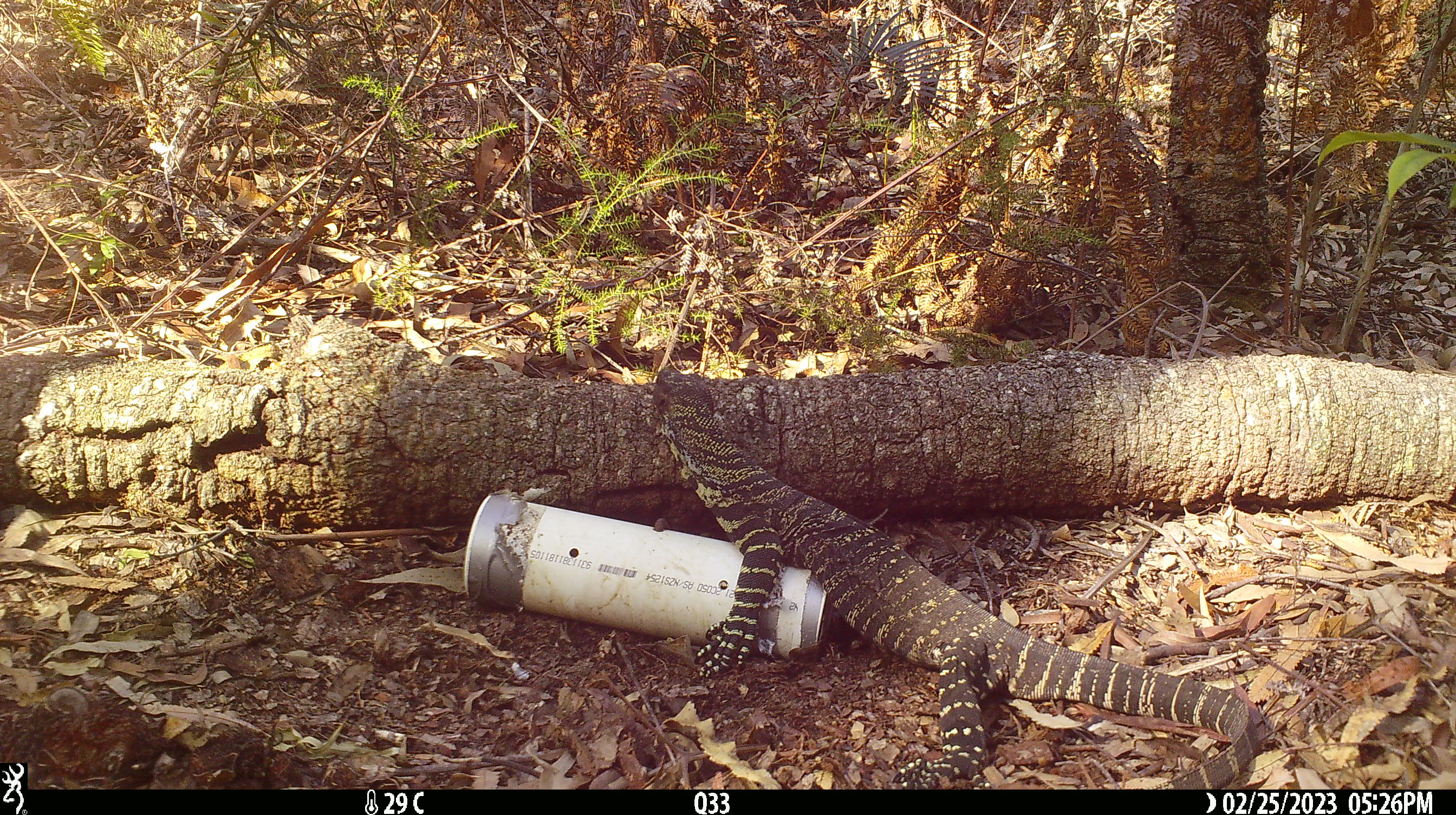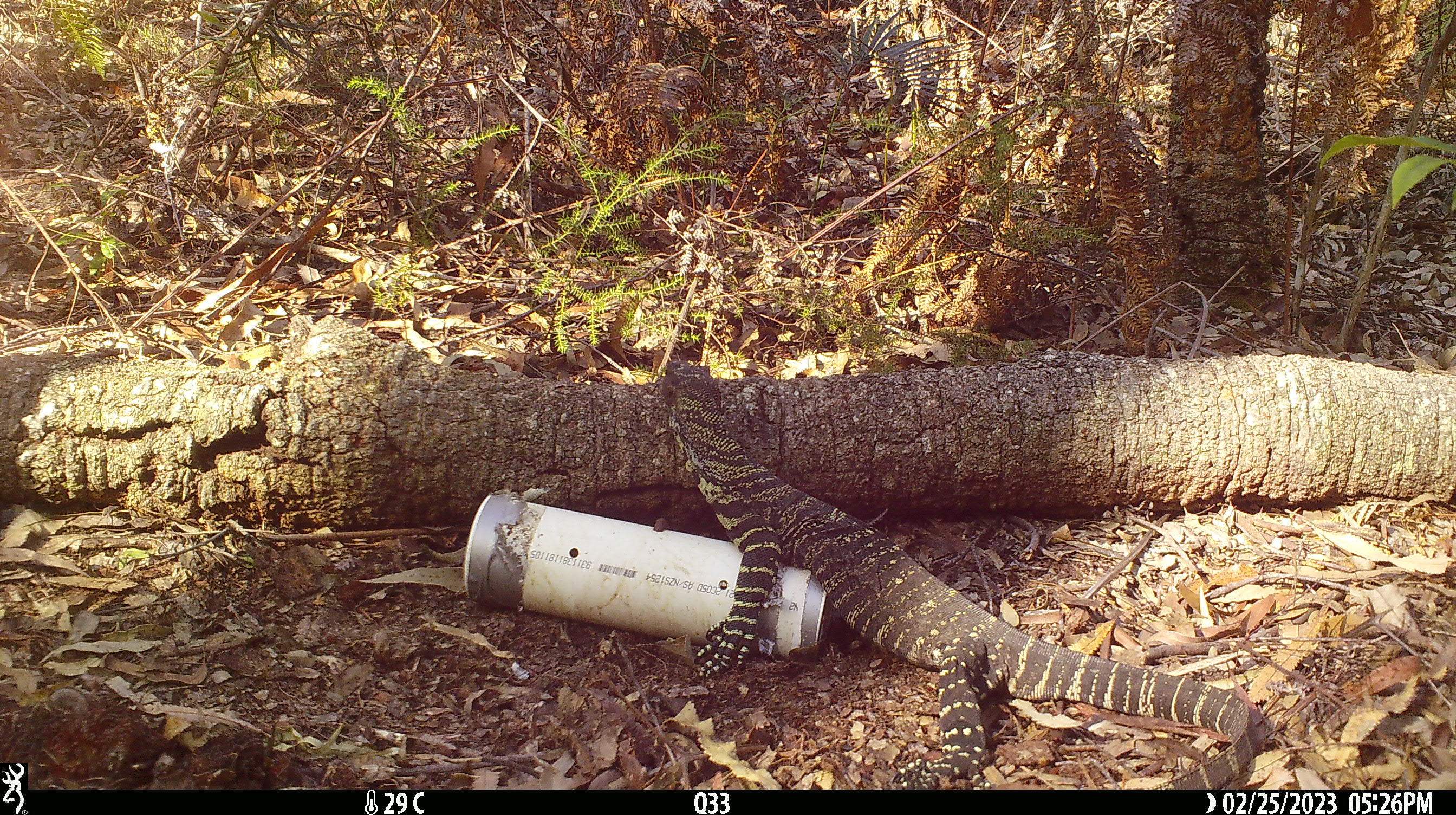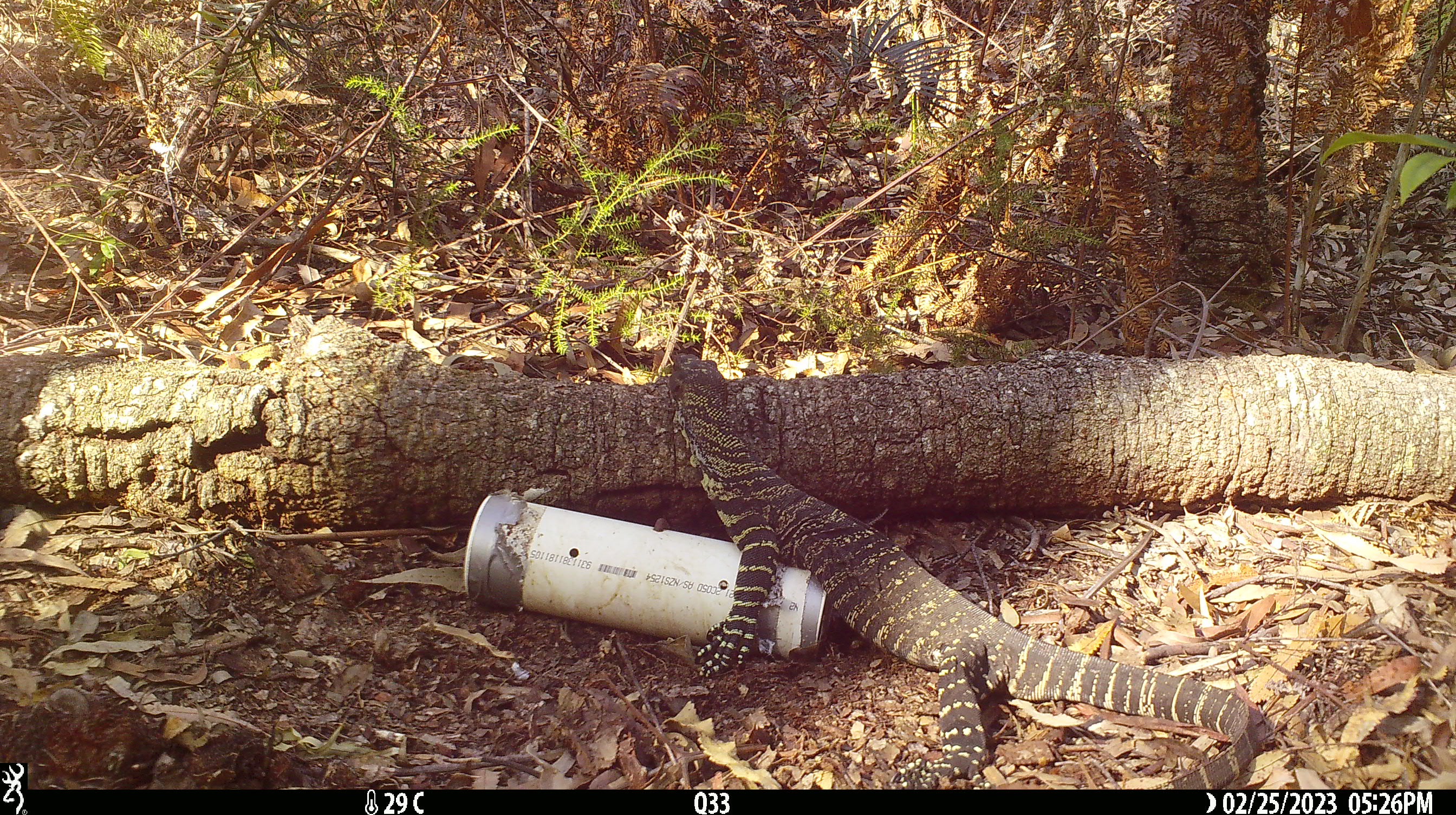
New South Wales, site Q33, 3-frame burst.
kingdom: Animalia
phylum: Chordata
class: Reptilia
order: Squamata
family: Varanidae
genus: Varanus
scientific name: Varanus varius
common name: lace monitor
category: goanna